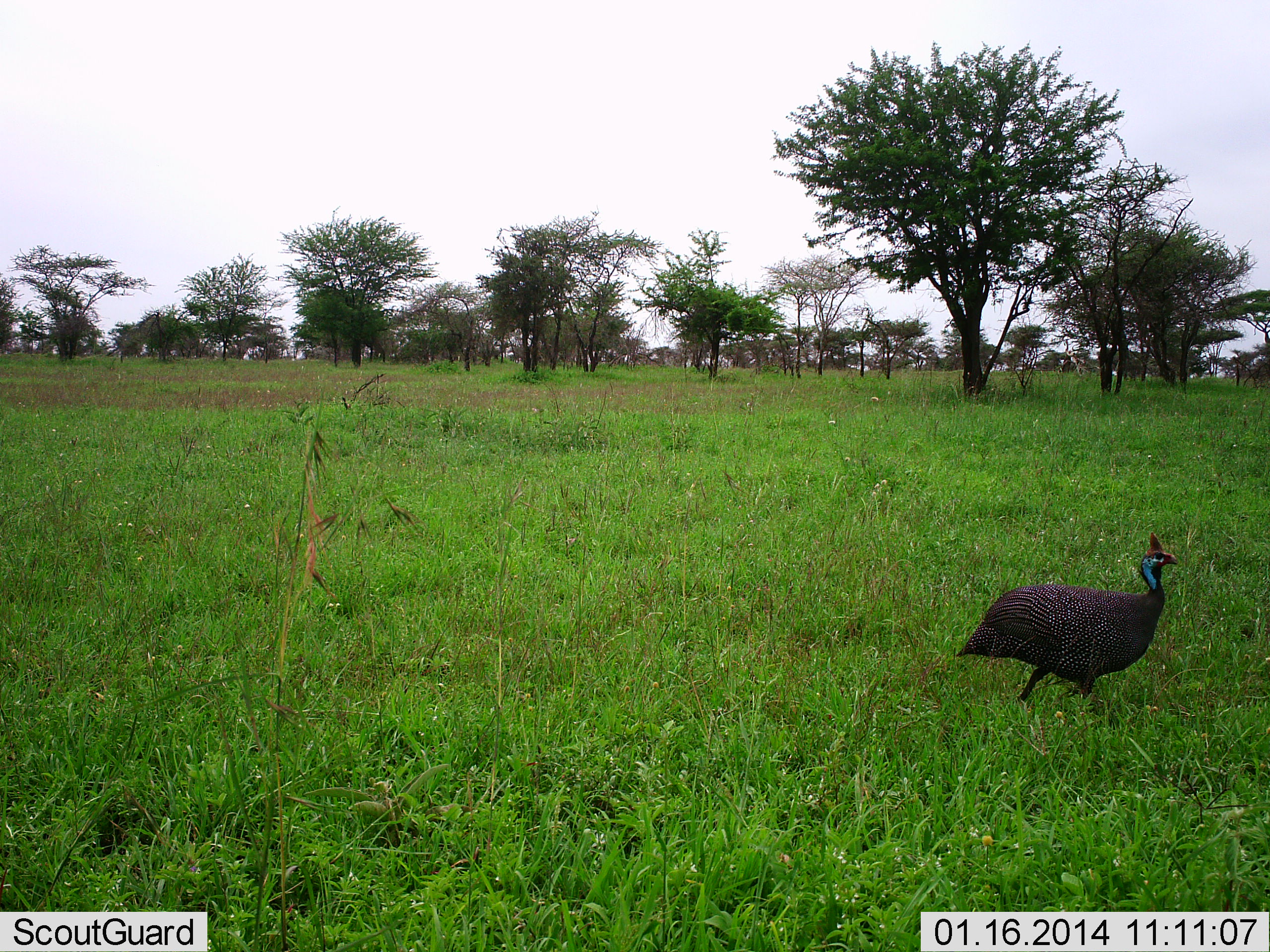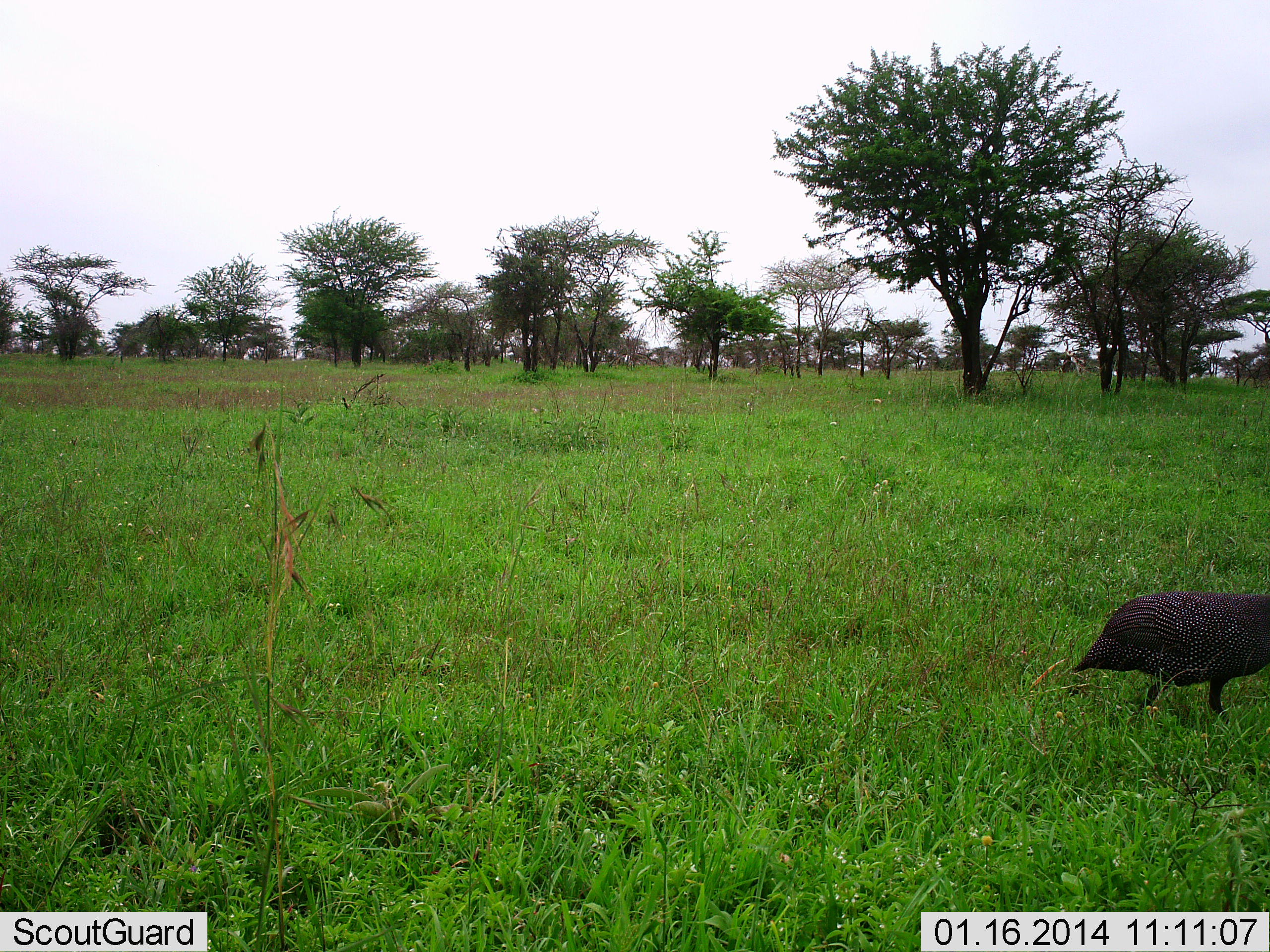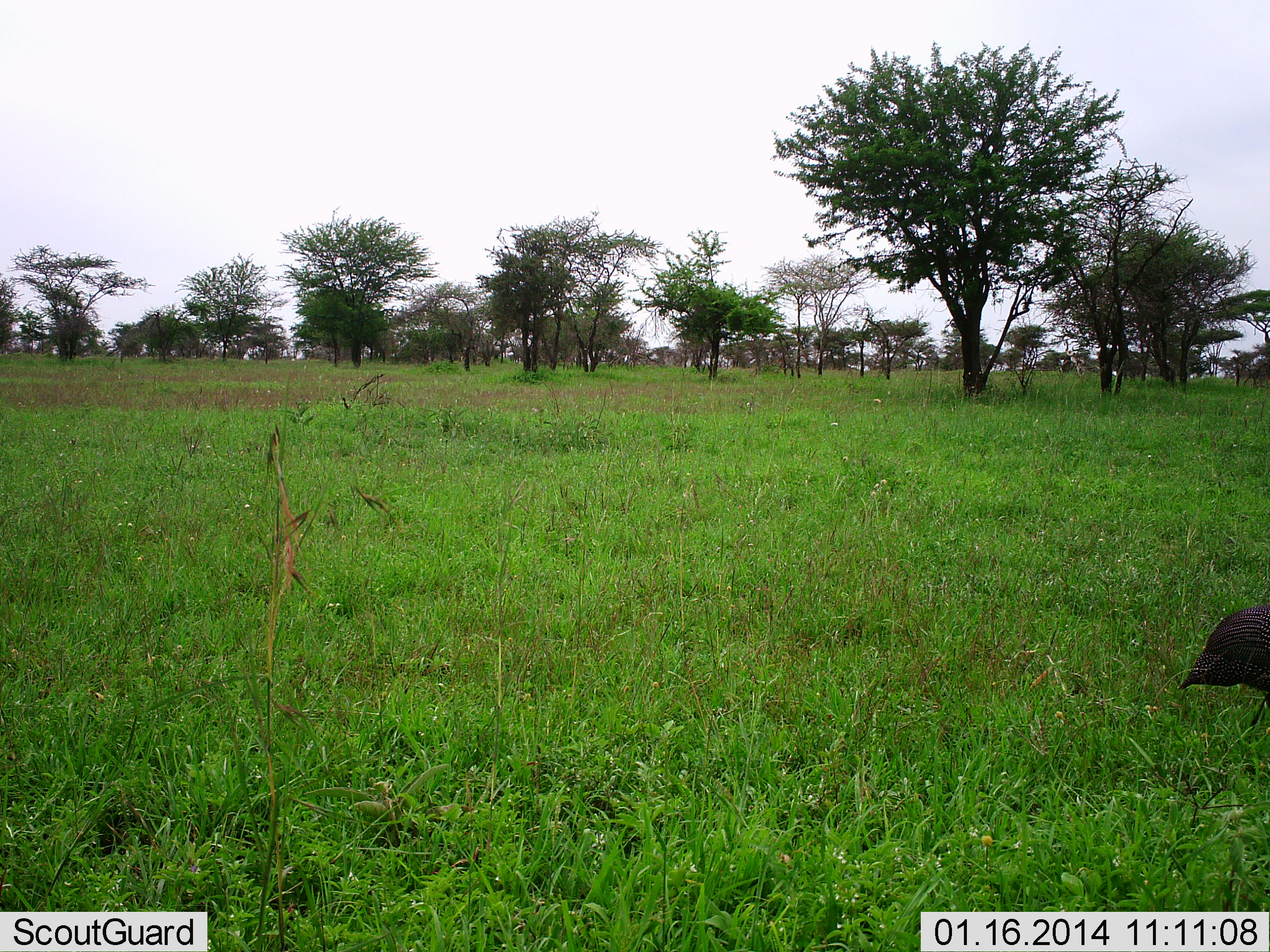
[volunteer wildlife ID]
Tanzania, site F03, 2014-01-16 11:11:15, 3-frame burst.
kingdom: Animalia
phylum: Chordata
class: Aves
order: Galliformes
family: Numididae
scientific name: Numididae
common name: guinea fowl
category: guineafowl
Guineafowl (guinea fowl) (Numididae), count 1. Behavior (volunteer vote fractions): standing 0%, resting 0%, moving 100%, interacting 0%. Young present (vote fraction): 0%. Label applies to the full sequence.